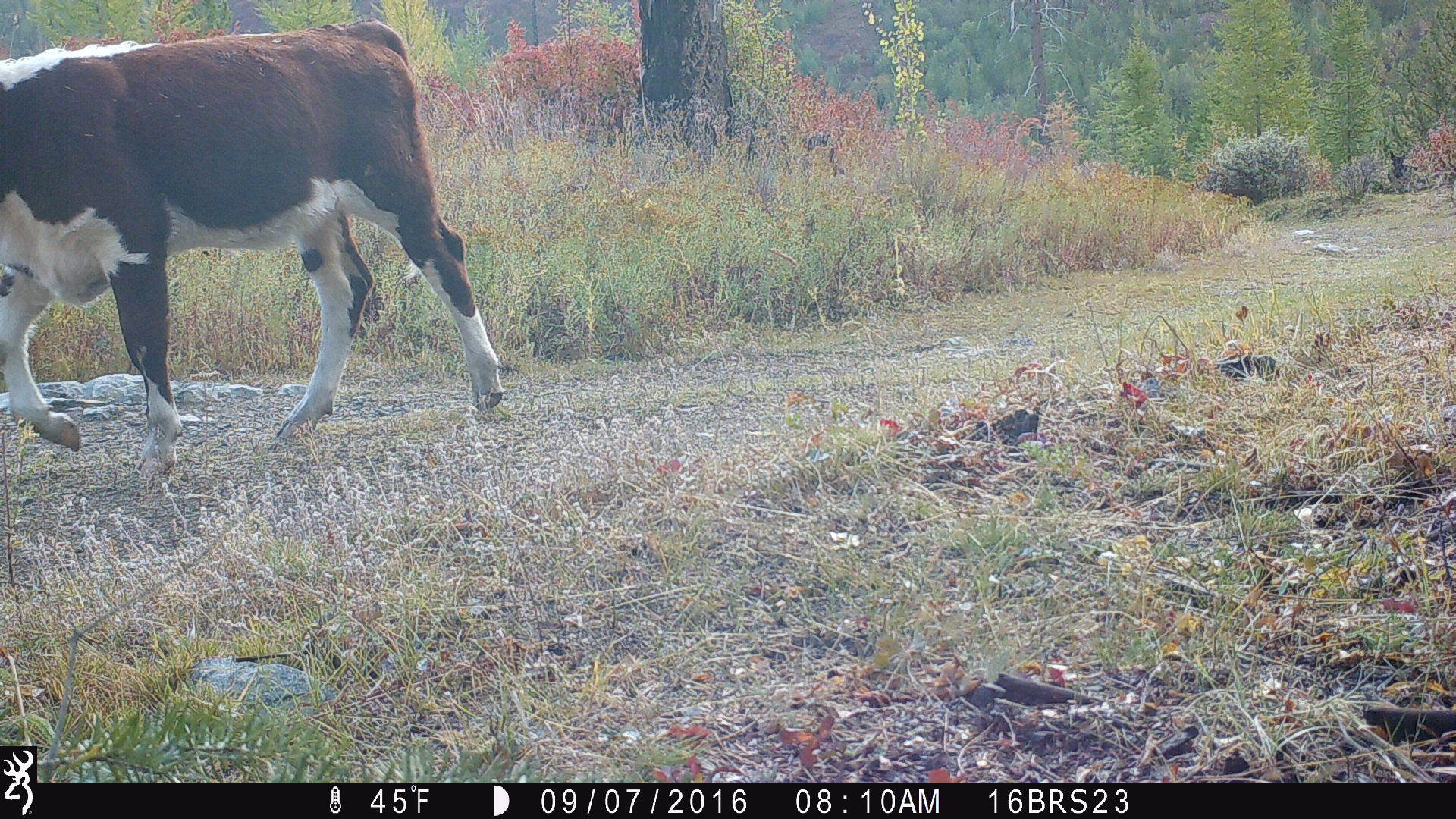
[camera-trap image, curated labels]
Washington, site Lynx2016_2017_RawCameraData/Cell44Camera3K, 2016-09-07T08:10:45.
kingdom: Animalia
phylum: Chordata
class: Mammalia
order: Artiodactyla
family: Bovidae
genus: Bos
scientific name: Bos taurus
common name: domestic cattle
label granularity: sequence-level